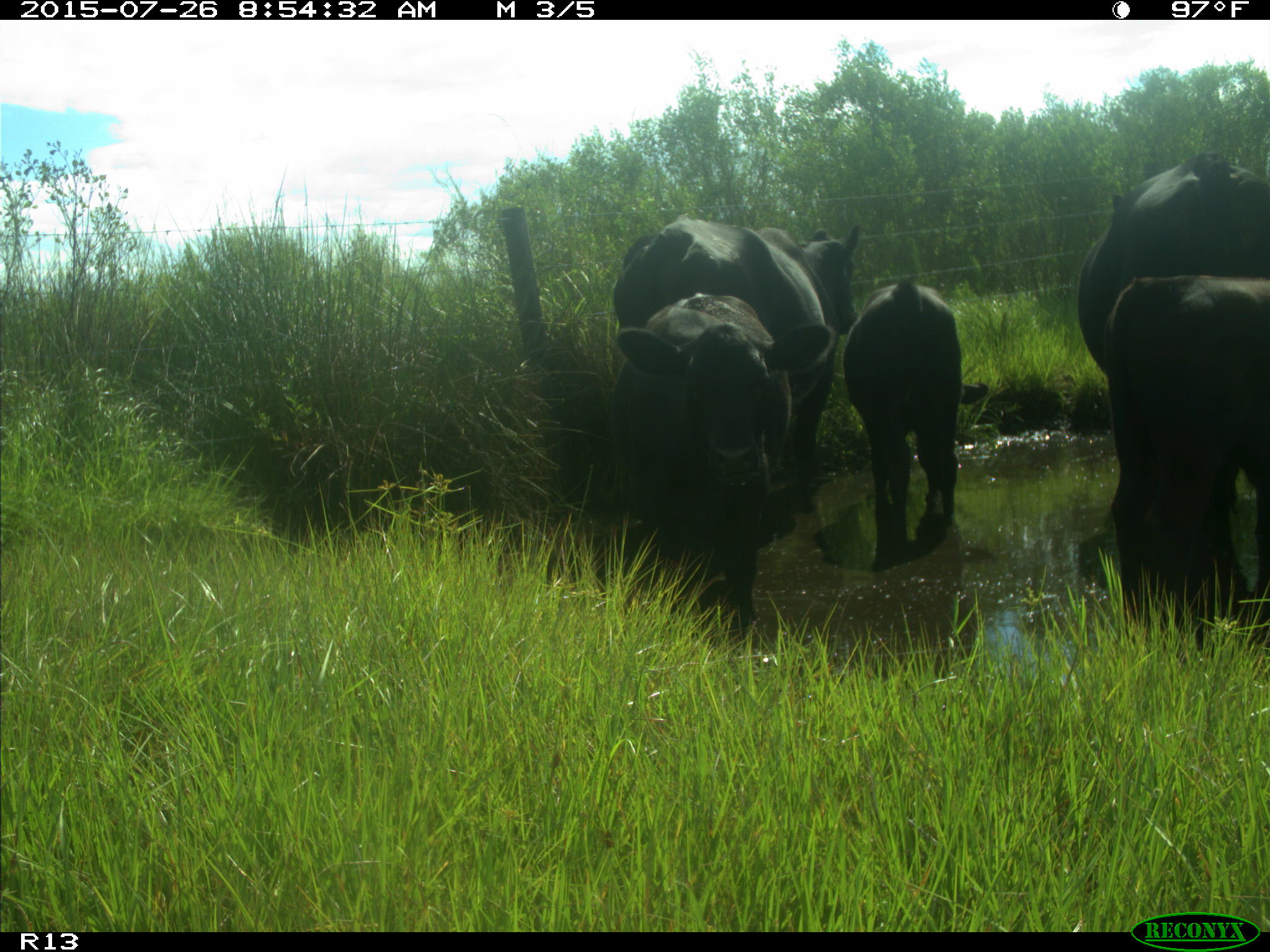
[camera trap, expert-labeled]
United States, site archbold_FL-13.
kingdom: Animalia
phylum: Chordata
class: Mammalia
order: Artiodactyla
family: Bovidae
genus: Bos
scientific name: Bos taurus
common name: domestic cow